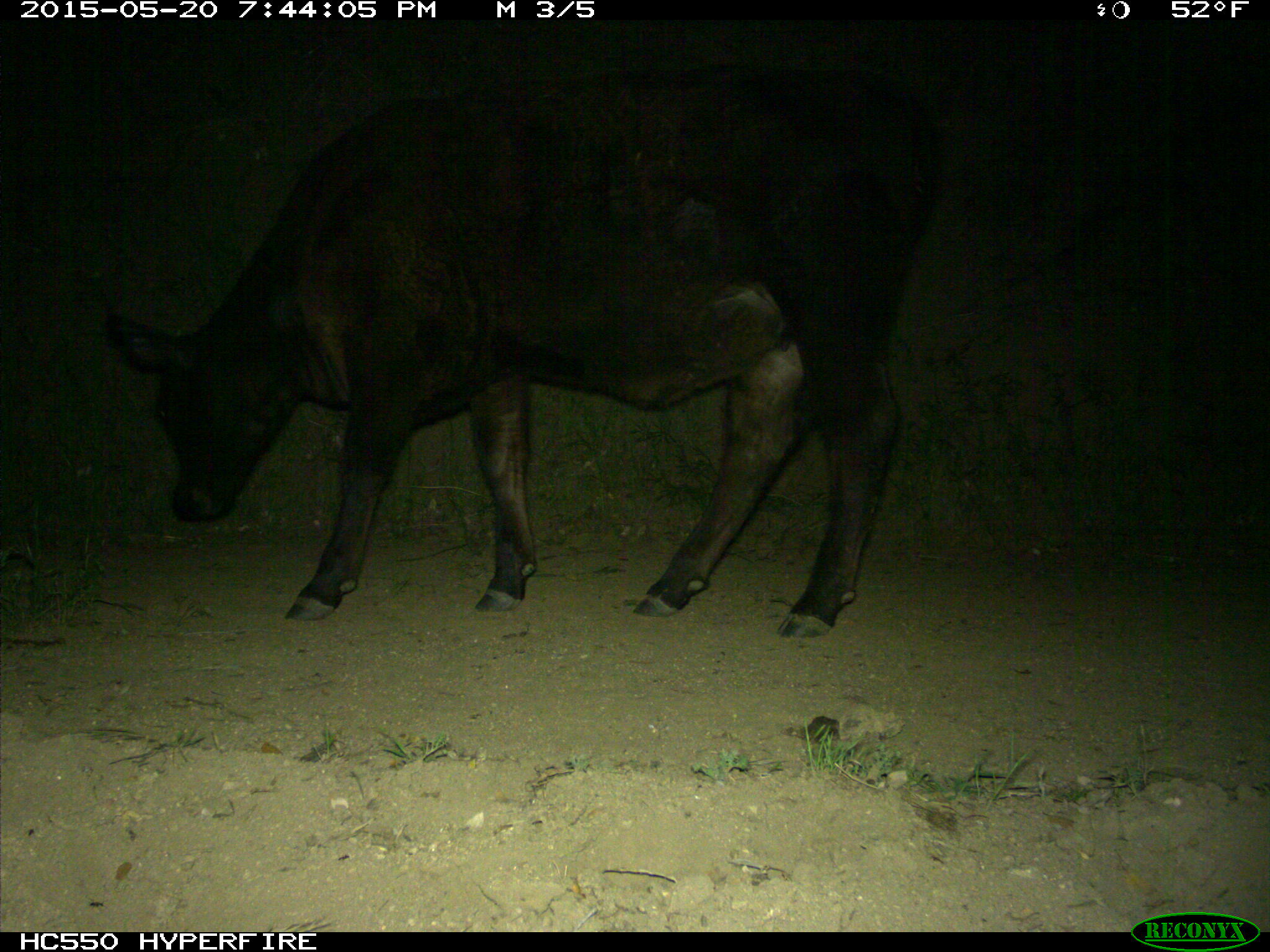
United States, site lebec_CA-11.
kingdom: Animalia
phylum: Chordata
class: Mammalia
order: Artiodactyla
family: Bovidae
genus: Bos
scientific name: Bos taurus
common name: domestic cow